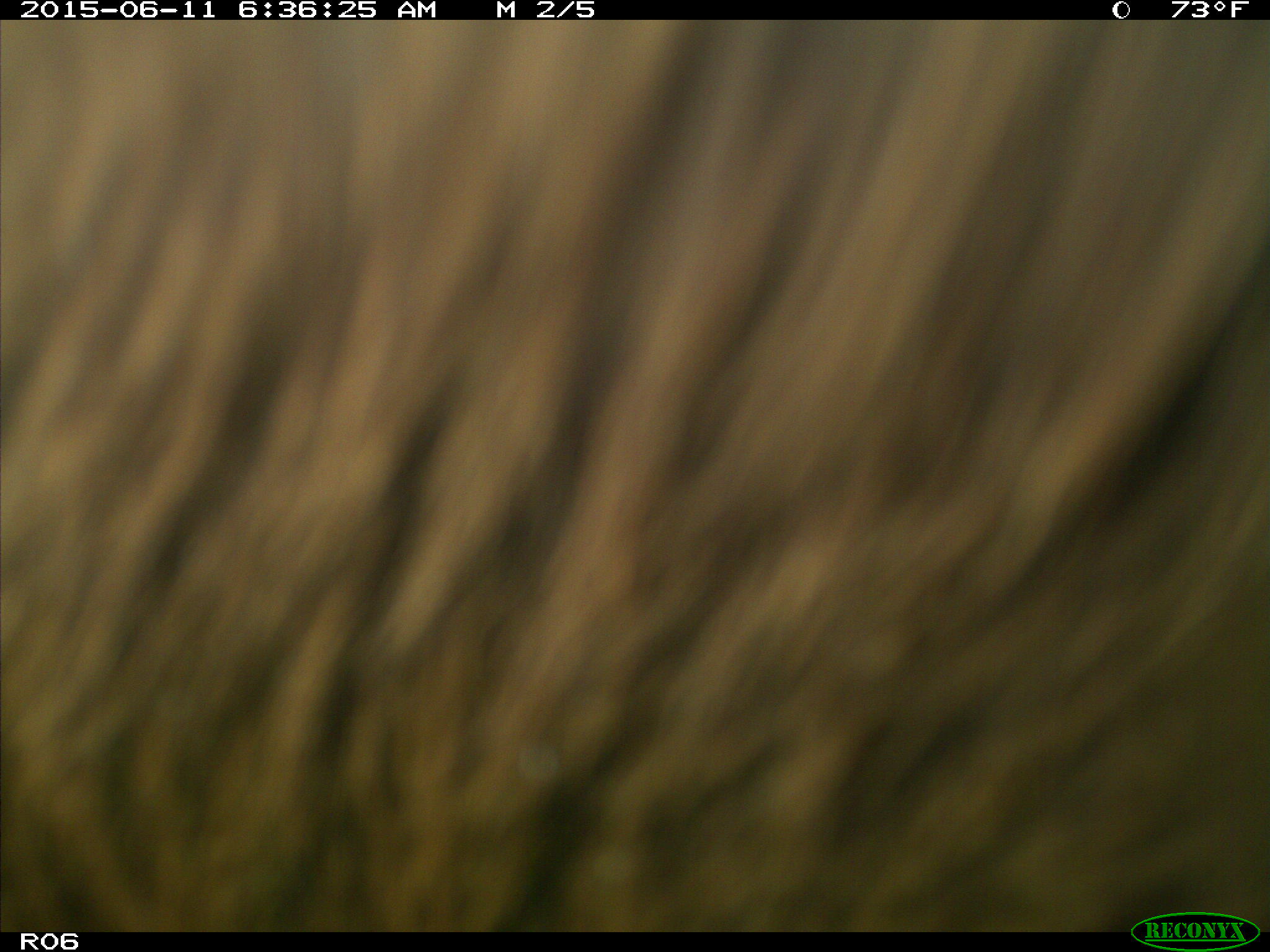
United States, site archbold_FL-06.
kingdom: Animalia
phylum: Chordata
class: Mammalia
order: Artiodactyla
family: Bovidae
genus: Bos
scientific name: Bos taurus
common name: domestic cow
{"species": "Bos taurus (domestic cow)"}